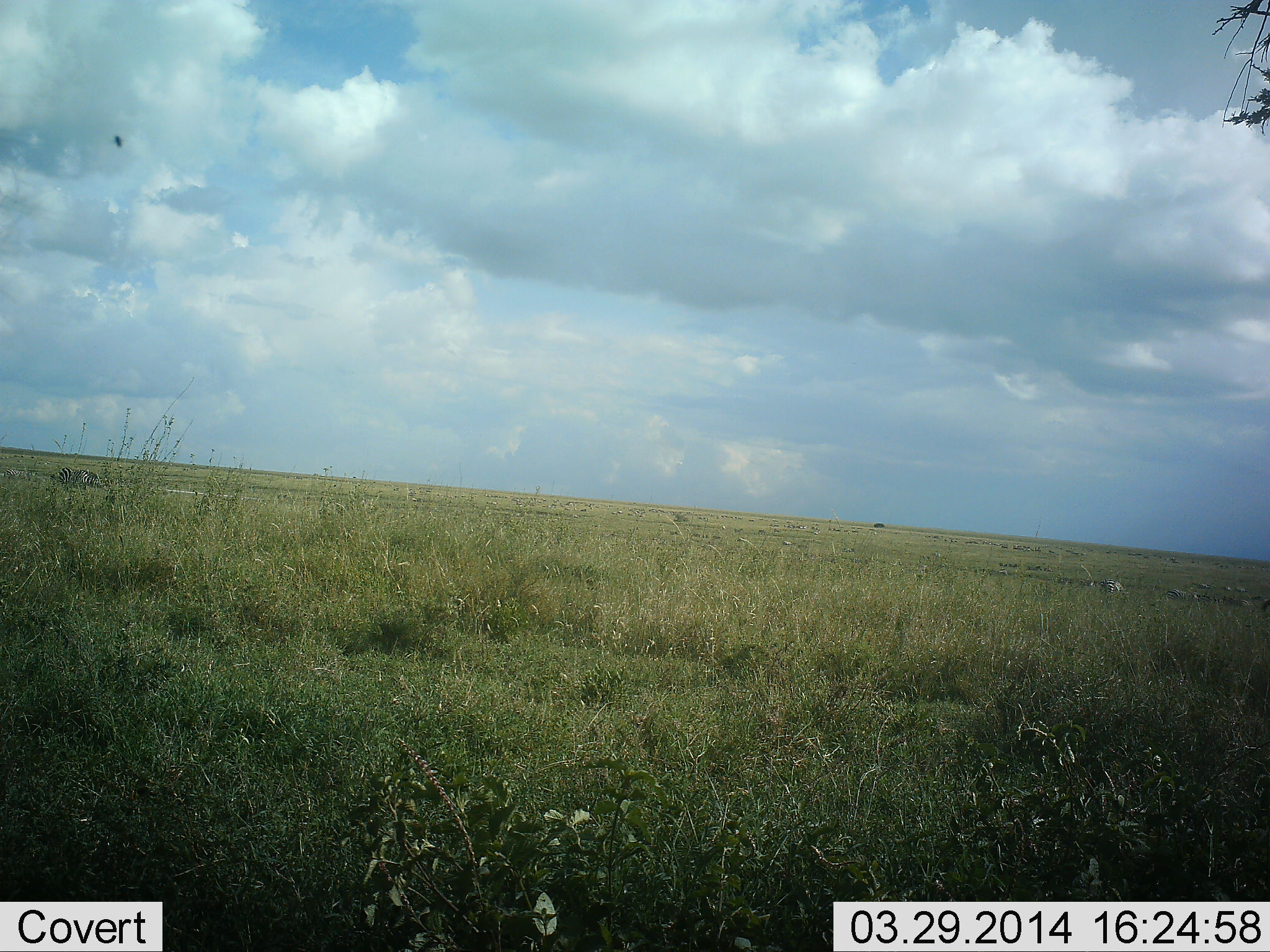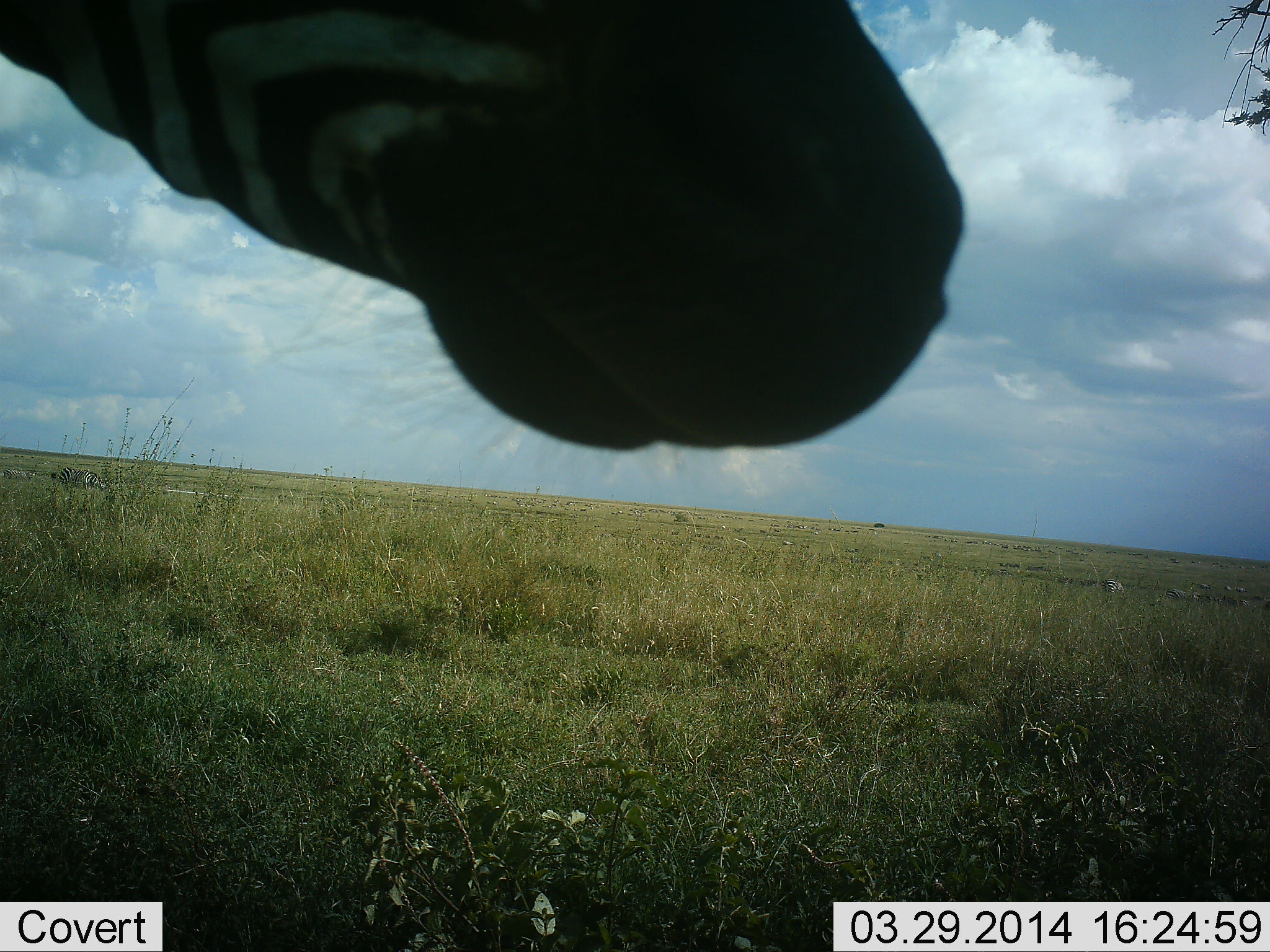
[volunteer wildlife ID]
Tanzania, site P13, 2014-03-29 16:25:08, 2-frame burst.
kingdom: Animalia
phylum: Chordata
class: Mammalia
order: Perissodactyla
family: Equidae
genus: Equus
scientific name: Equus quagga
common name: plains zebra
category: zebra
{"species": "zebra (plains zebra) (Equus quagga)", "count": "1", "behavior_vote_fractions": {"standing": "42%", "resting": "0%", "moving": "75%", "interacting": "0%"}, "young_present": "0%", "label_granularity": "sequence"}